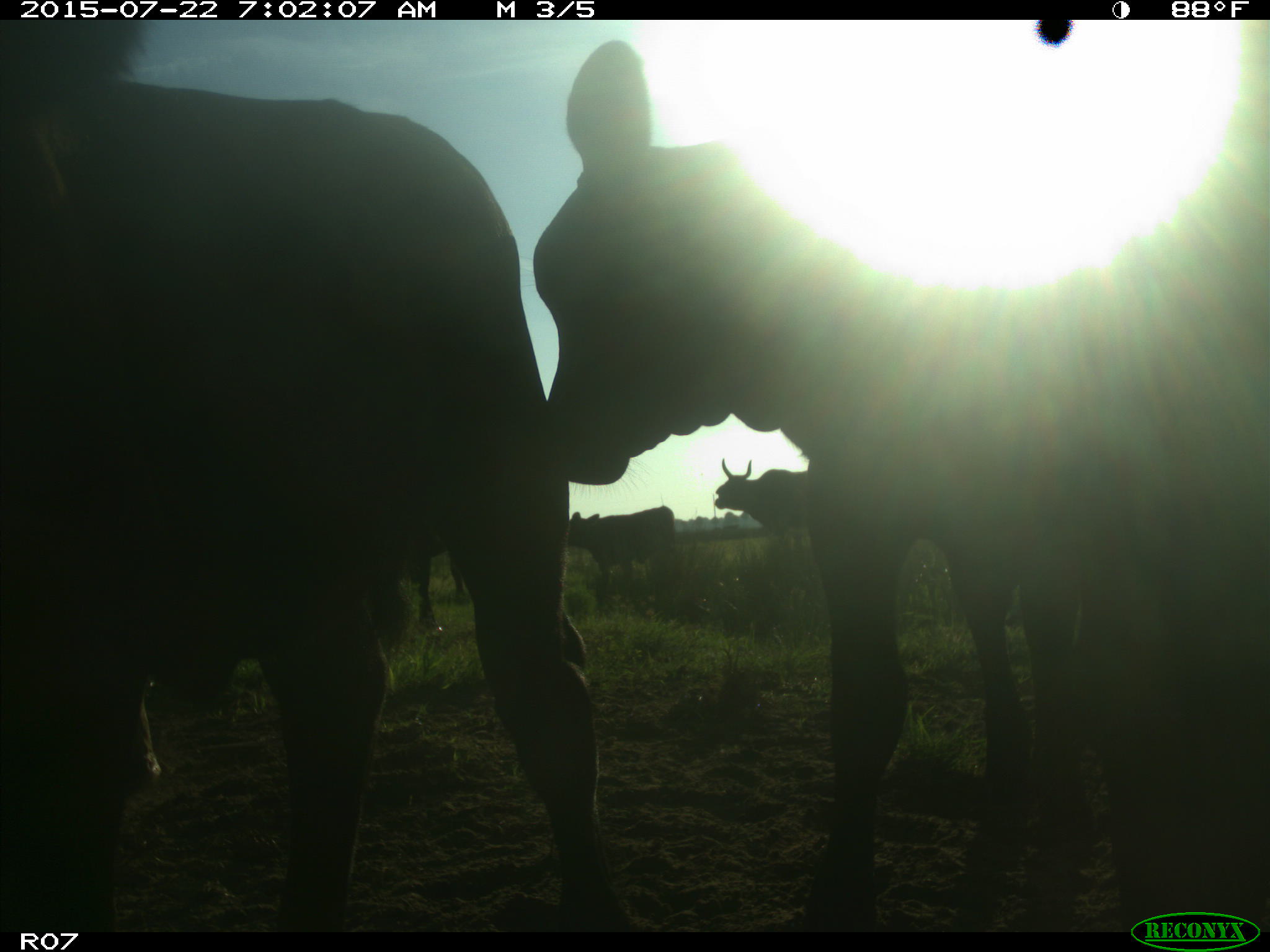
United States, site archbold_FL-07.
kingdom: Animalia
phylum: Chordata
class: Mammalia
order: Artiodactyla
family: Suidae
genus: Sus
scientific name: Sus scrofa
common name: wild boar